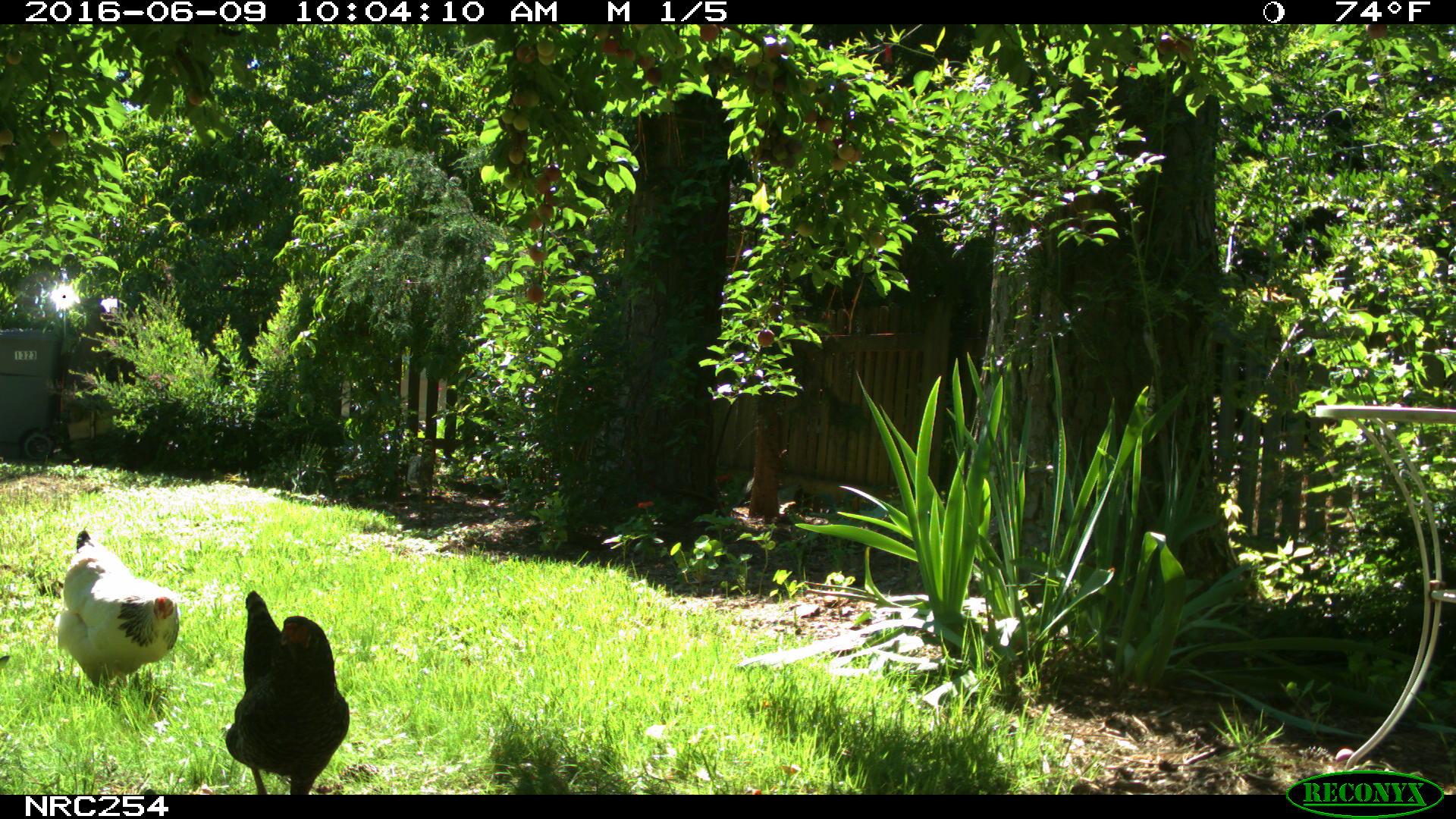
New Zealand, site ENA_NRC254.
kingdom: Animalia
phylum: Chordata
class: Aves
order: Galliformes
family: Phasianidae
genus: Gallus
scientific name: Gallus gallus domesticus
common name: chicken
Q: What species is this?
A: Chicken (Gallus gallus domesticus).